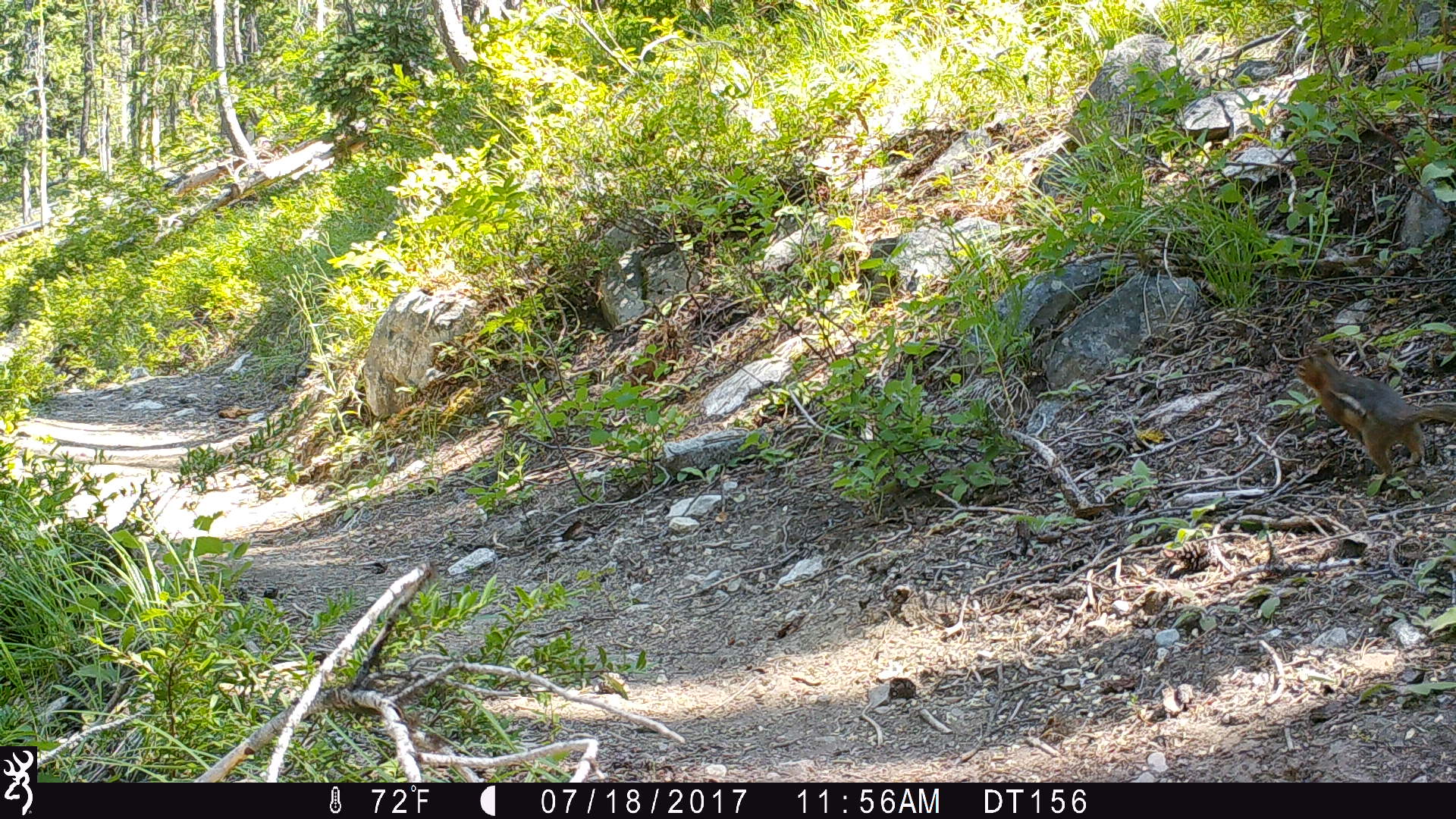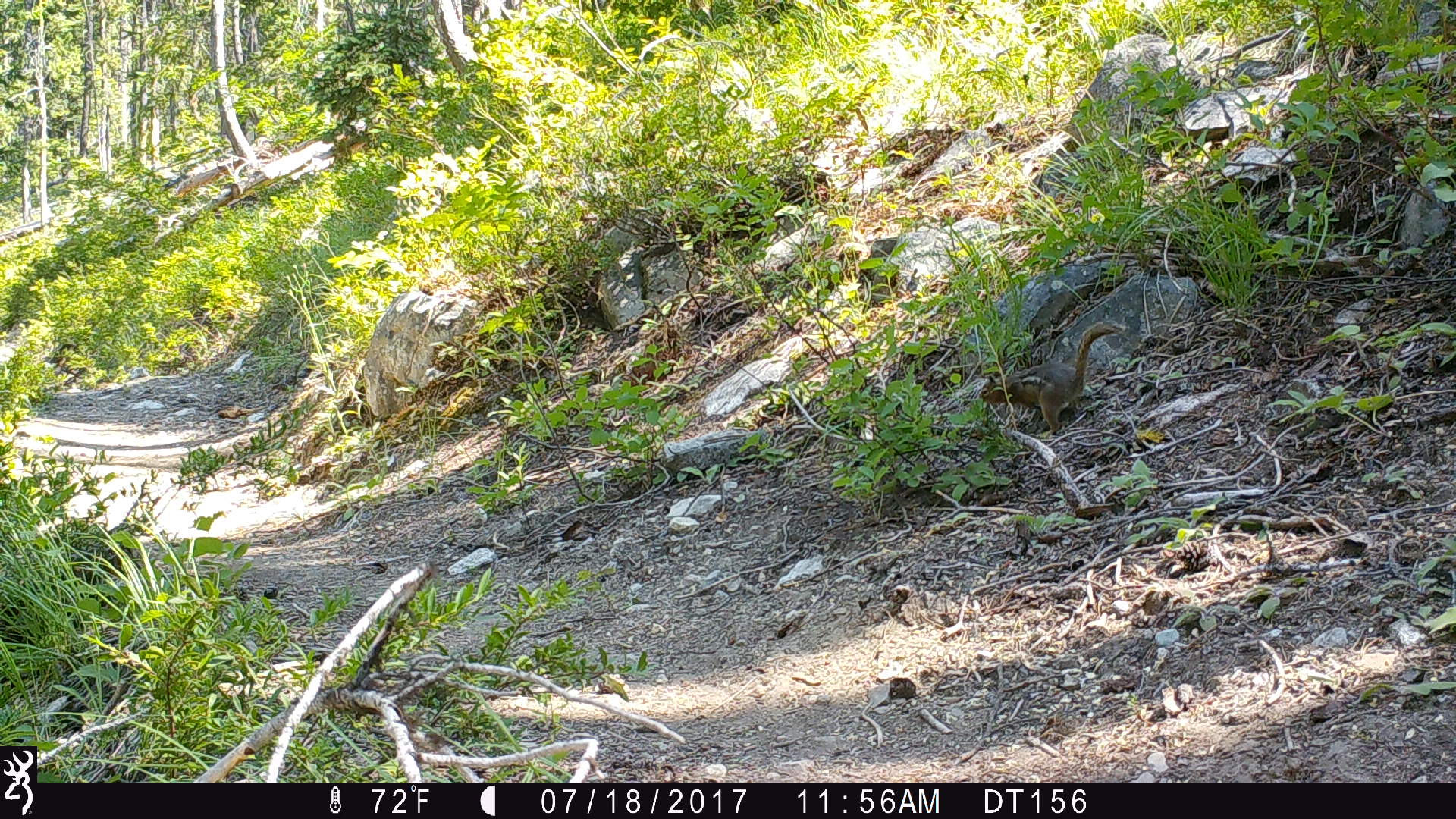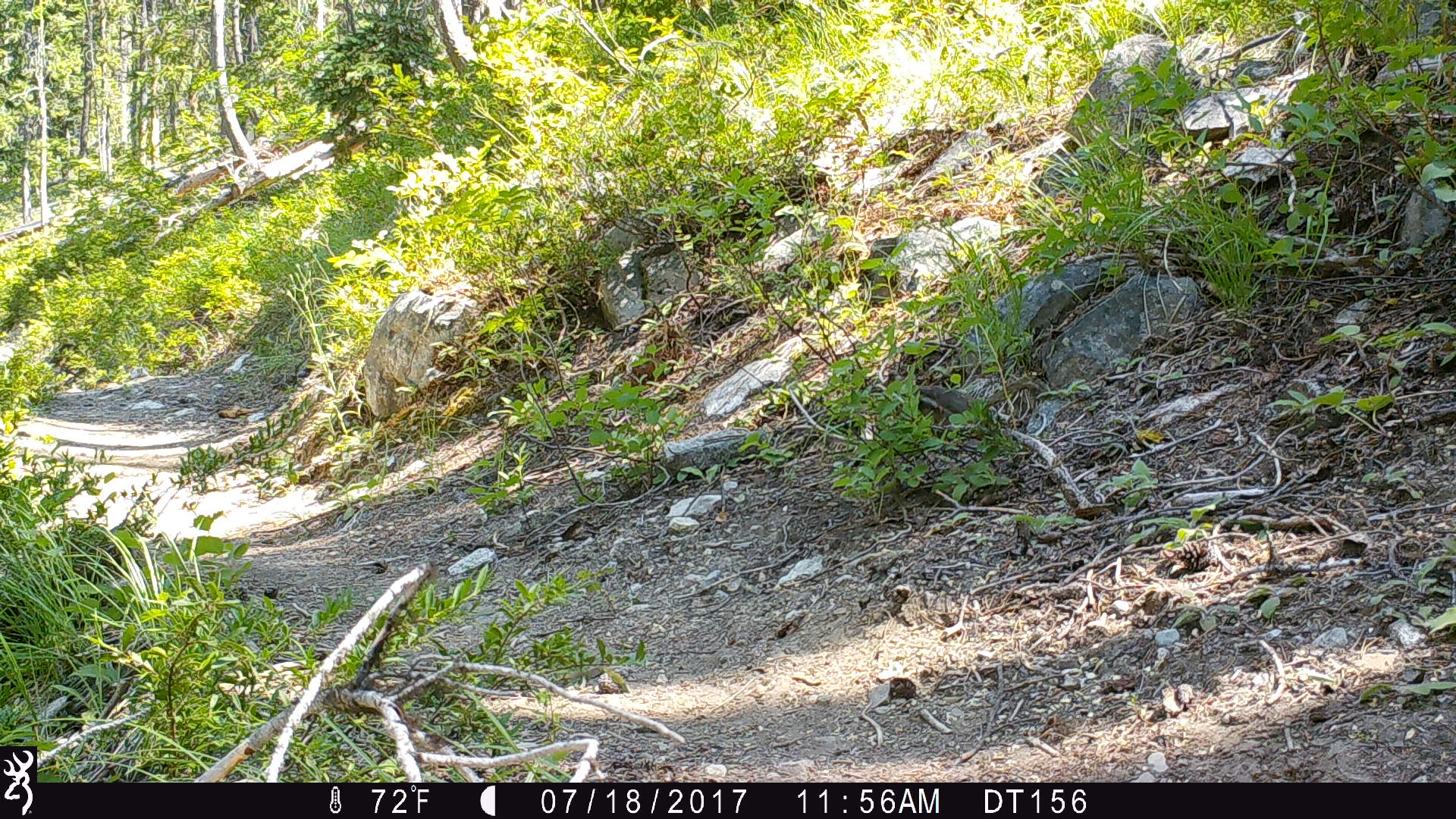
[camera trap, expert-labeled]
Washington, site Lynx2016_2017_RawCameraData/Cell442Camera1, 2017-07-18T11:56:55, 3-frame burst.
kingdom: Animalia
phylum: Chordata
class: Mammalia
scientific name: Mammalia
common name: small mammal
Small mammal (Mammalia). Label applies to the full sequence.